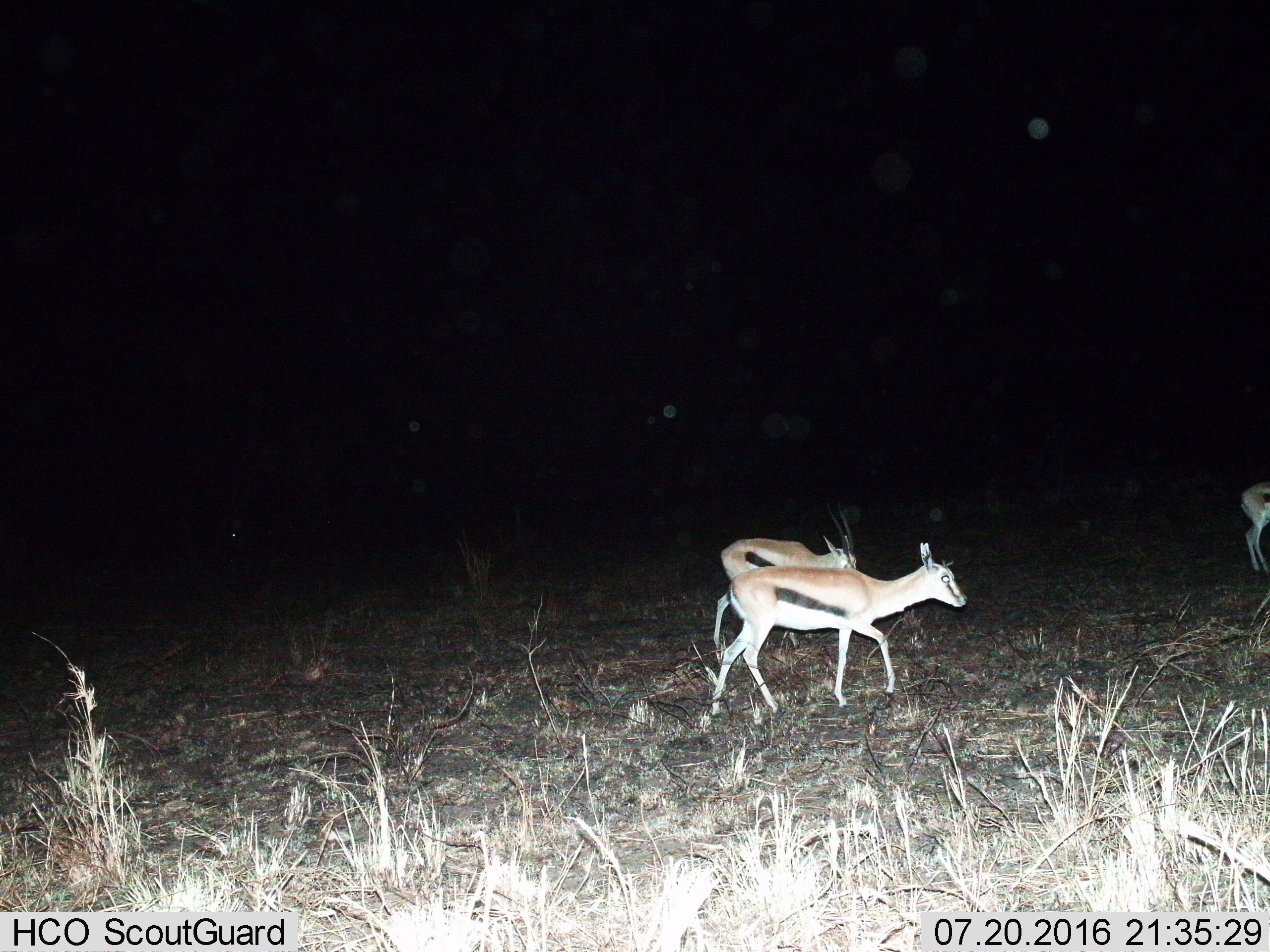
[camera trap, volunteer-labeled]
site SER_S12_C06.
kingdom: Animalia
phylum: Chordata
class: Mammalia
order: Artiodactyla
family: Bovidae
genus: Eudorcas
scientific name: Eudorcas thomsonii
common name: thomson's gazelle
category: gazellethomsons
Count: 3.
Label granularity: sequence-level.